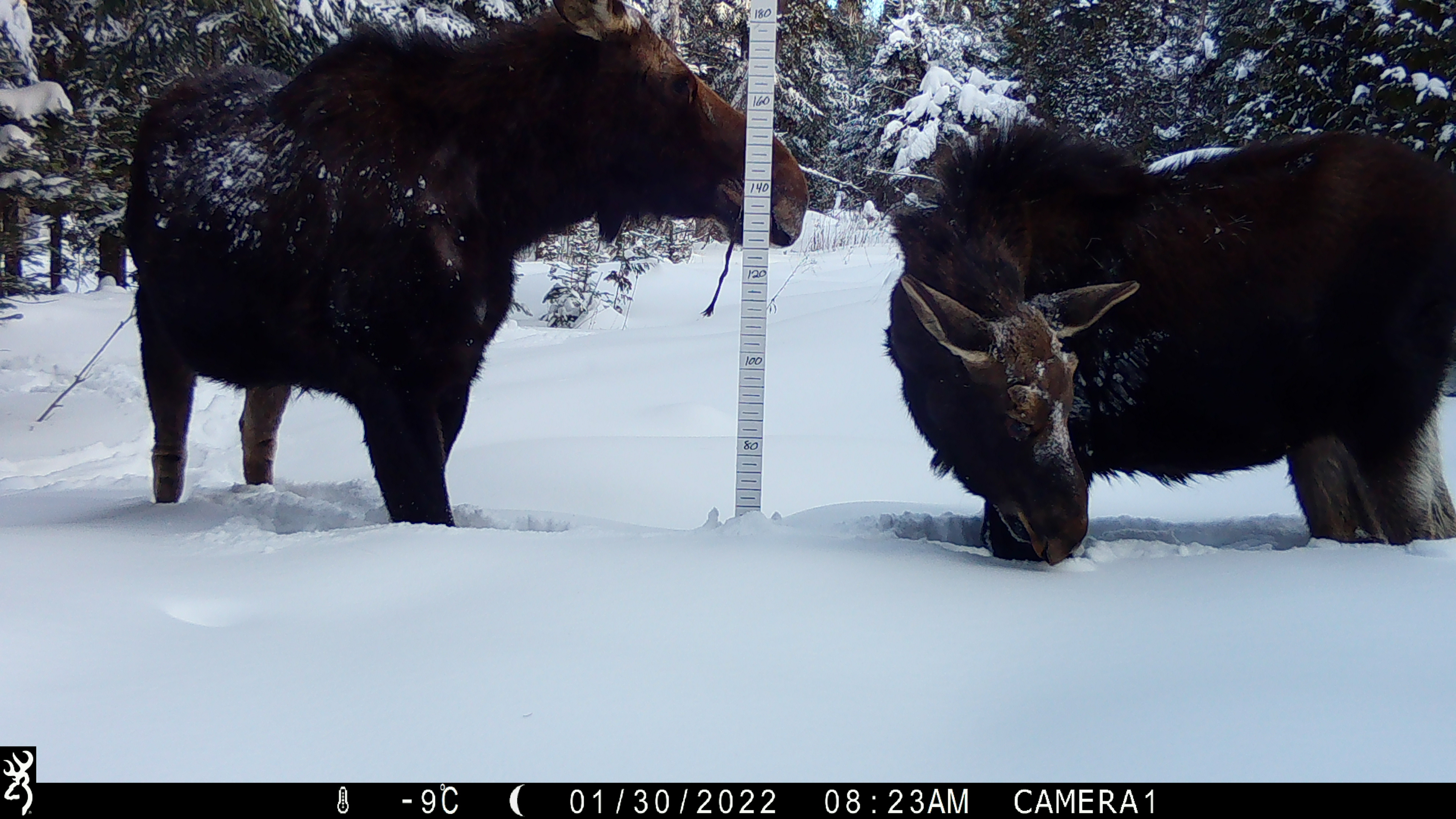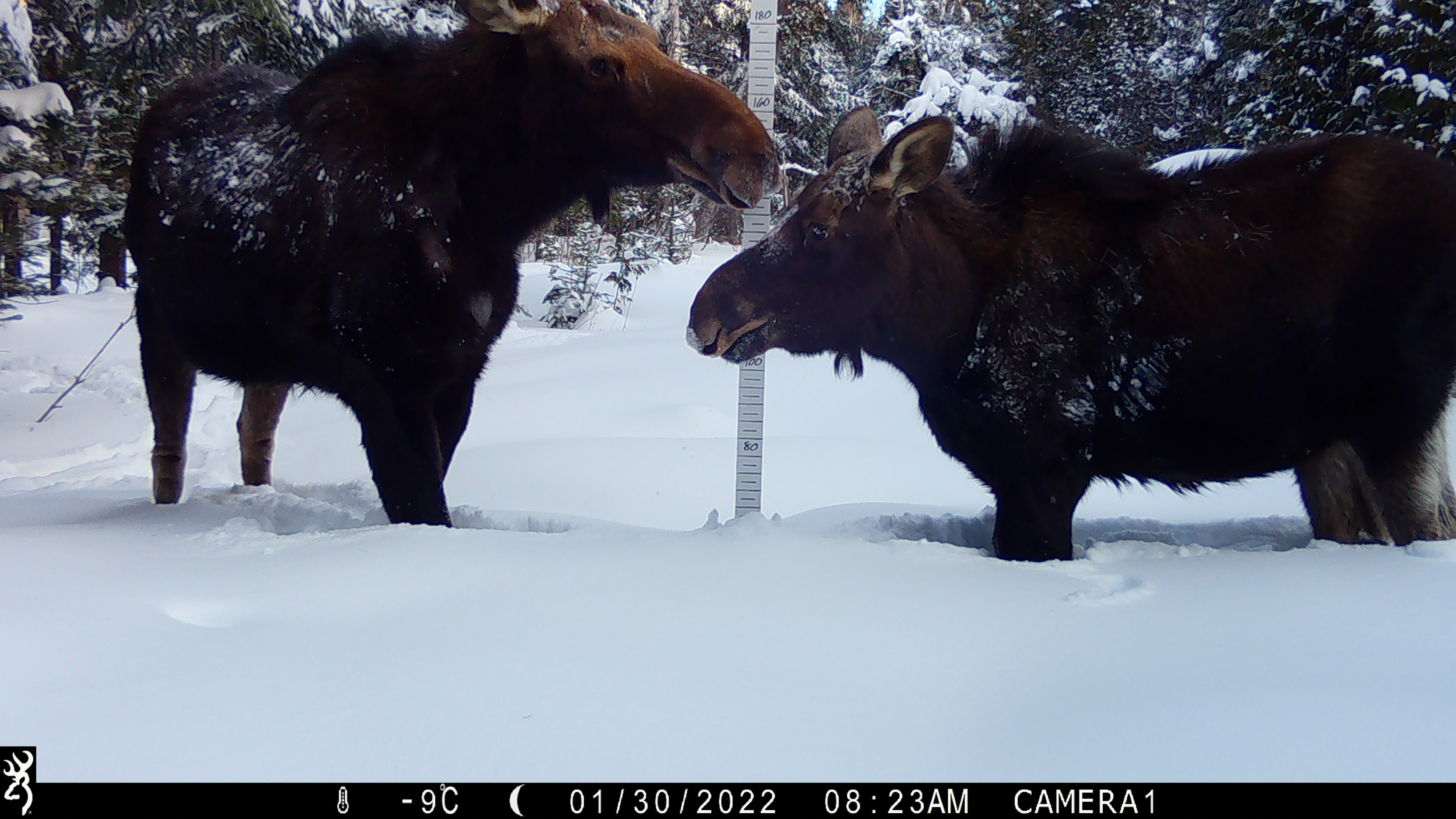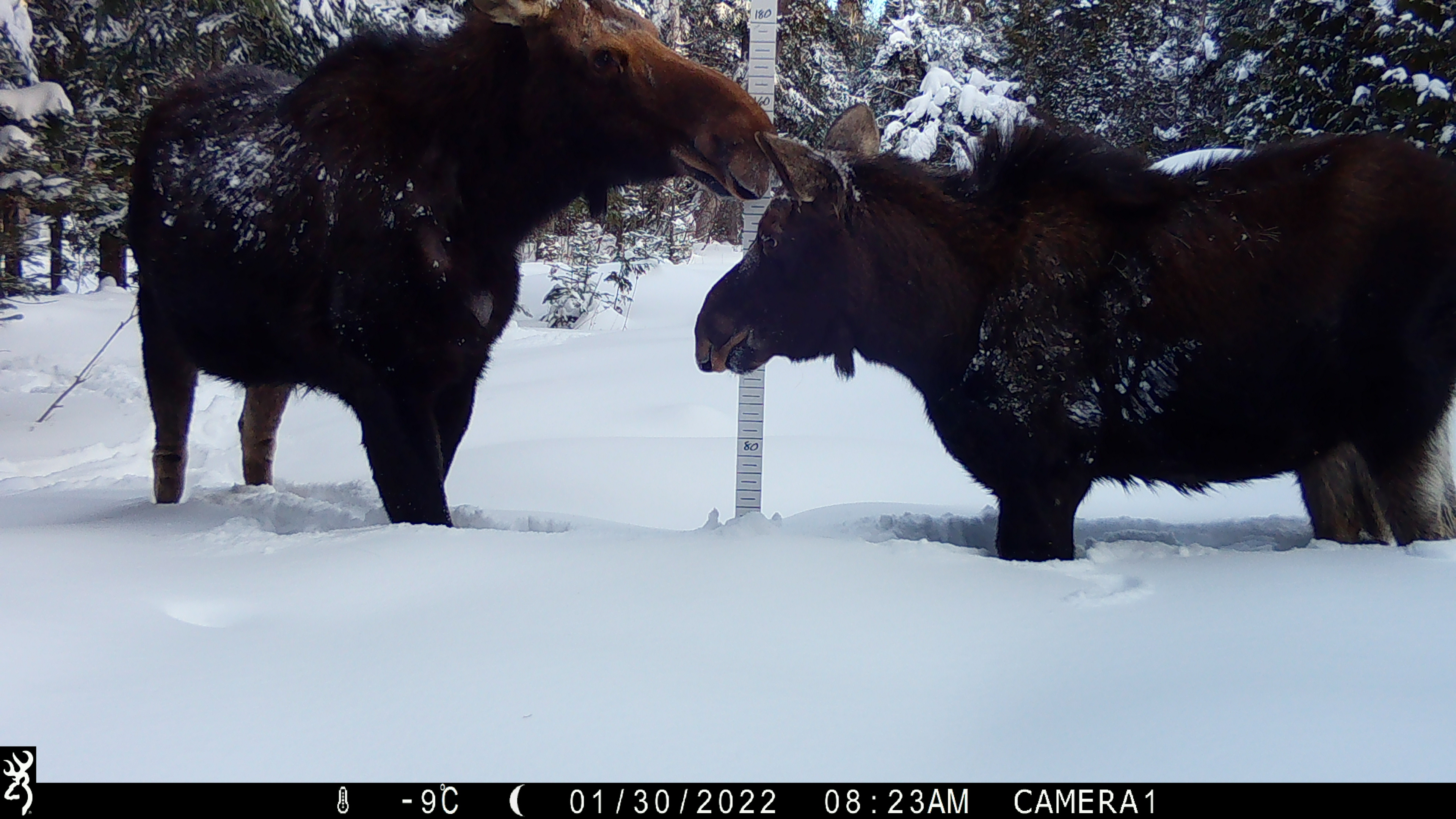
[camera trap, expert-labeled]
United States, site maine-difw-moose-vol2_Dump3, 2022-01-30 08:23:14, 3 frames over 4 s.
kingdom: Animalia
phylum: Chordata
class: Mammalia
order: Artiodactyla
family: Cervidae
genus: Alces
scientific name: Alces alces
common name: moose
Moose (Alces alces).